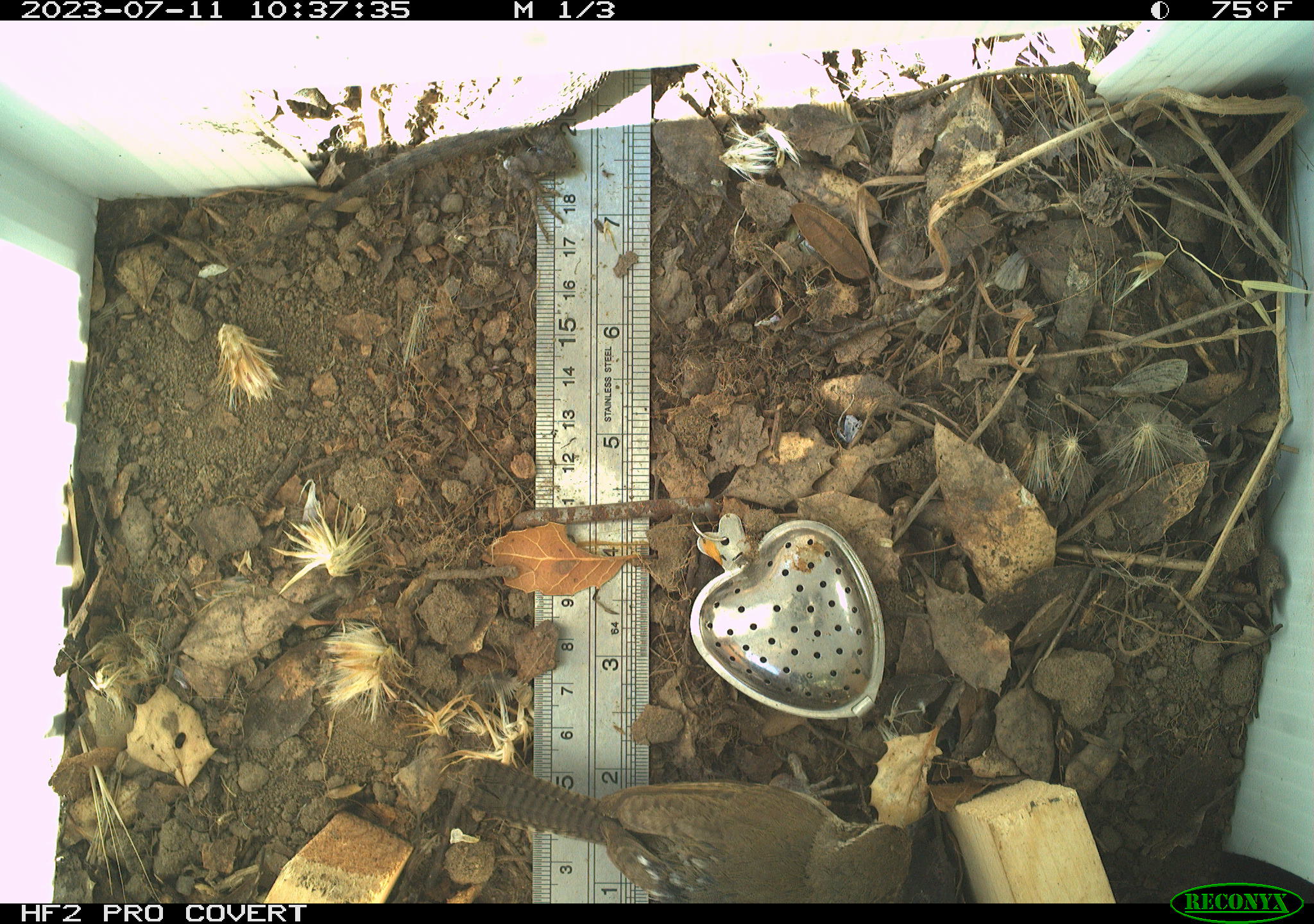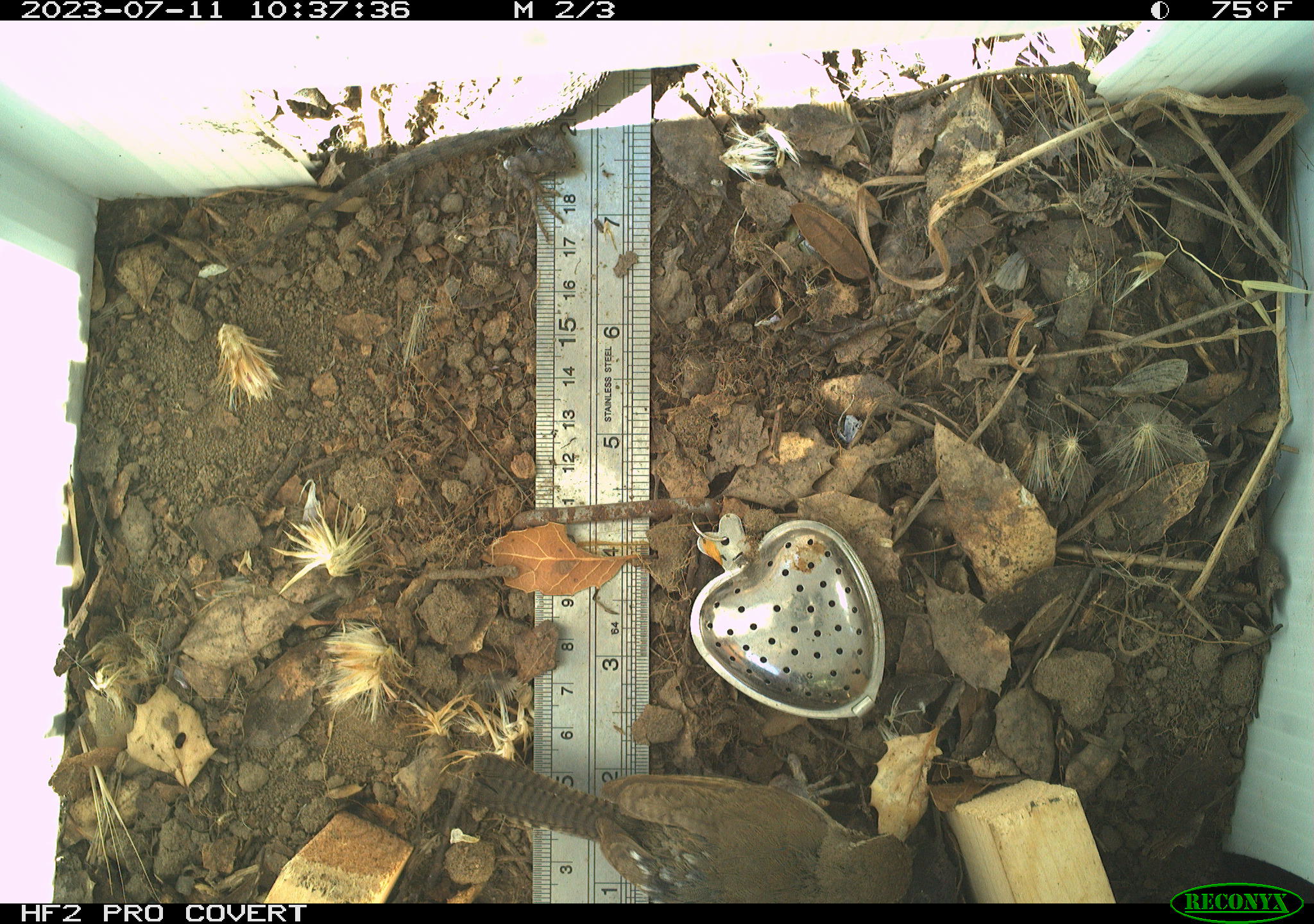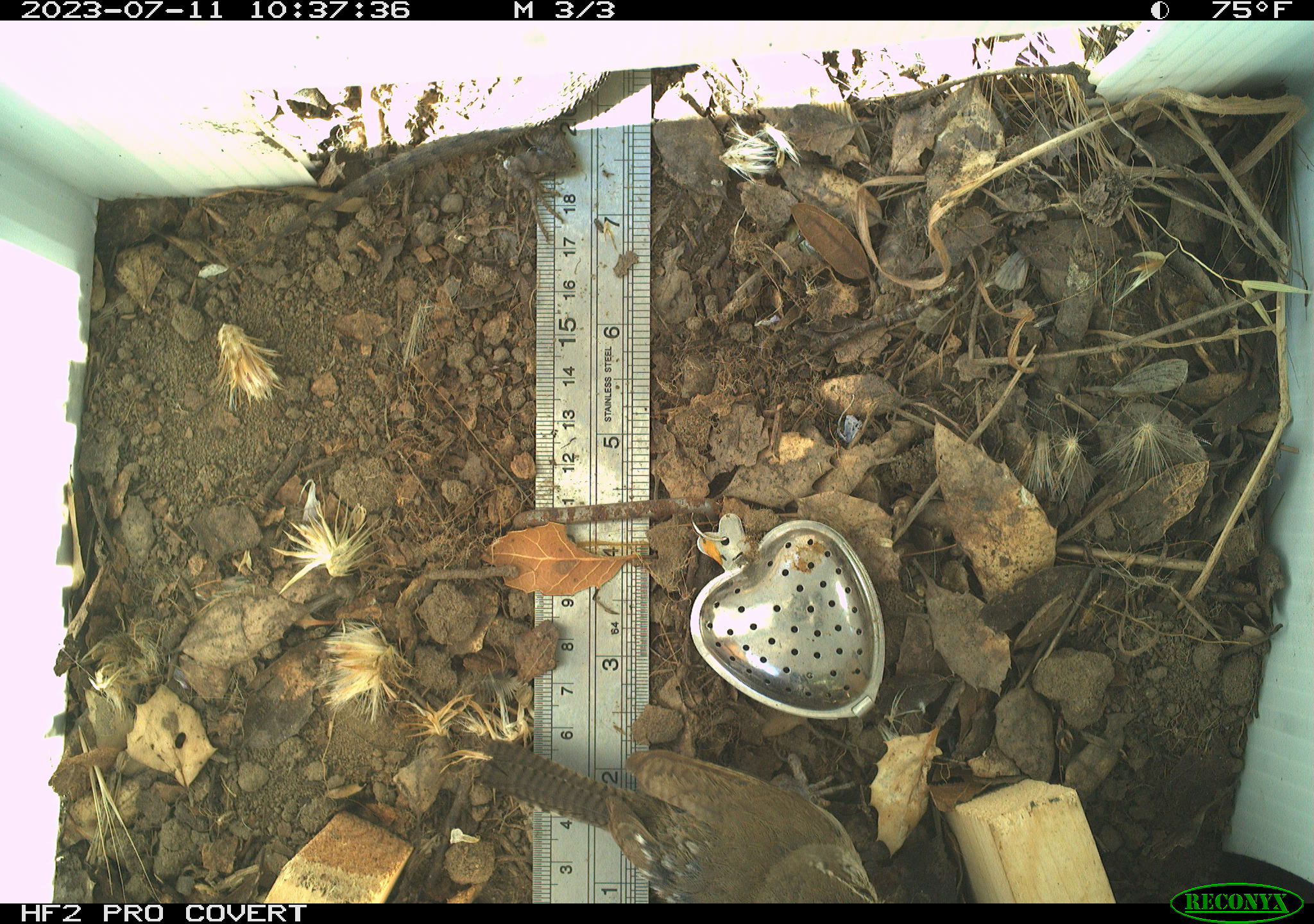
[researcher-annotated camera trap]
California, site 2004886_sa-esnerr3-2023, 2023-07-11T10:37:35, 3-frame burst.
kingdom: Animalia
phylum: Chordata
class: Aves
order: Passeriformes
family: Troglodytidae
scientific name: Troglodytidae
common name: wren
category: troglodytidae family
Troglodytidae family (wren) (Troglodytidae).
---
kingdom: Animalia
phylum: Chordata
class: Reptilia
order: Squamata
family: Phrynosomatidae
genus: Sceloporus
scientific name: Sceloporus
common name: spiny lizards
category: sceloporus species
Sceloporus species (spiny lizards) (Sceloporus).